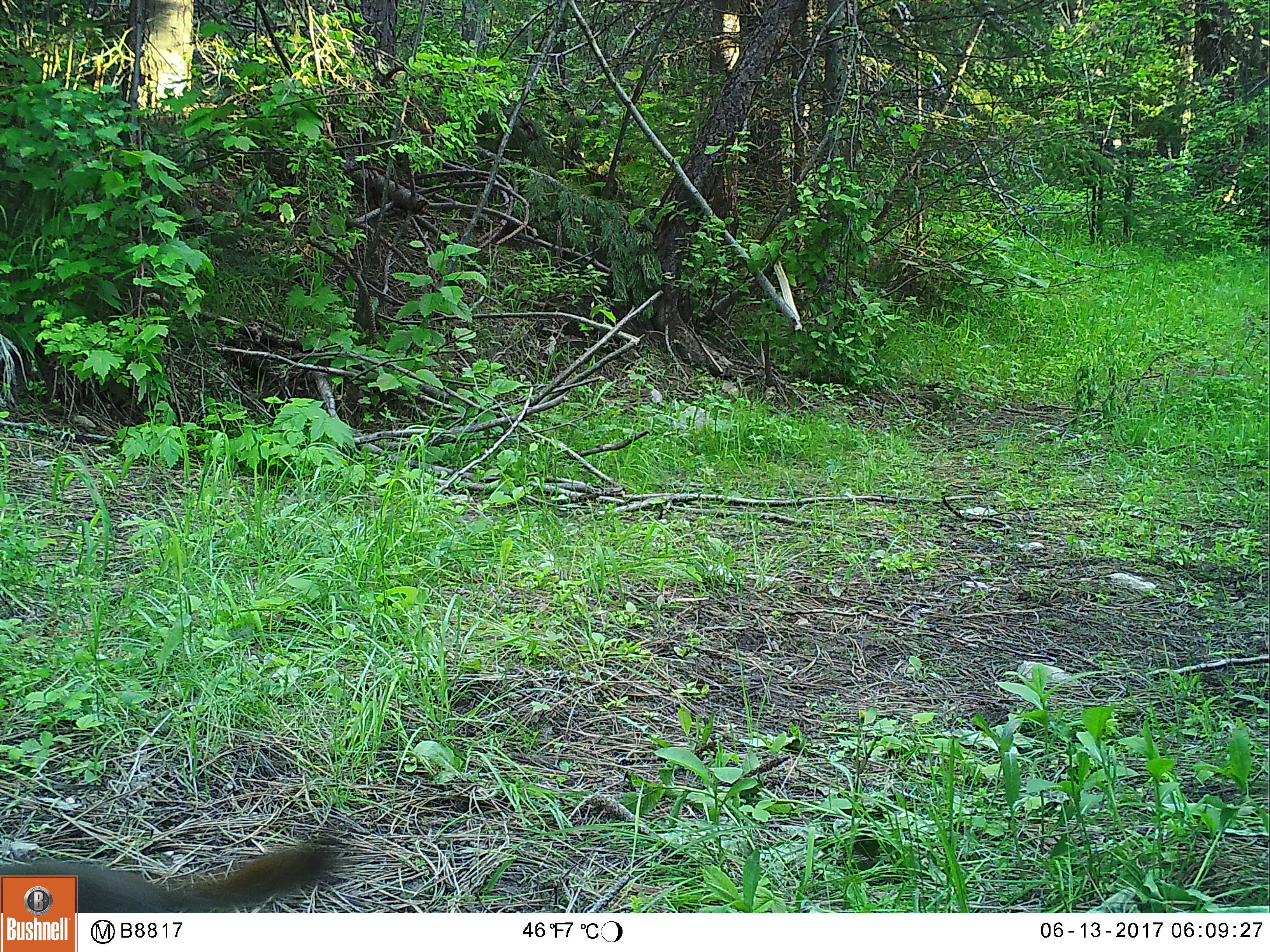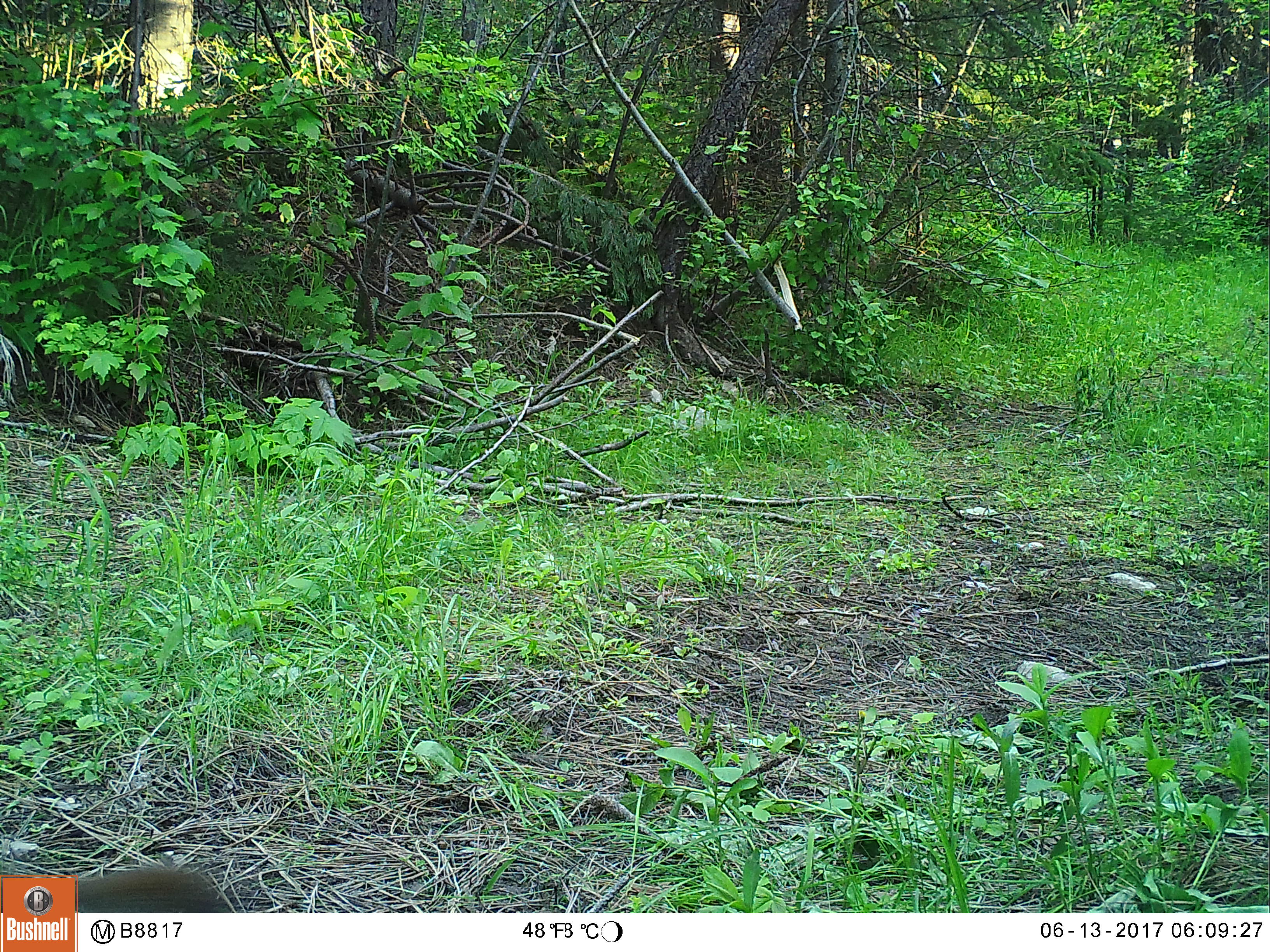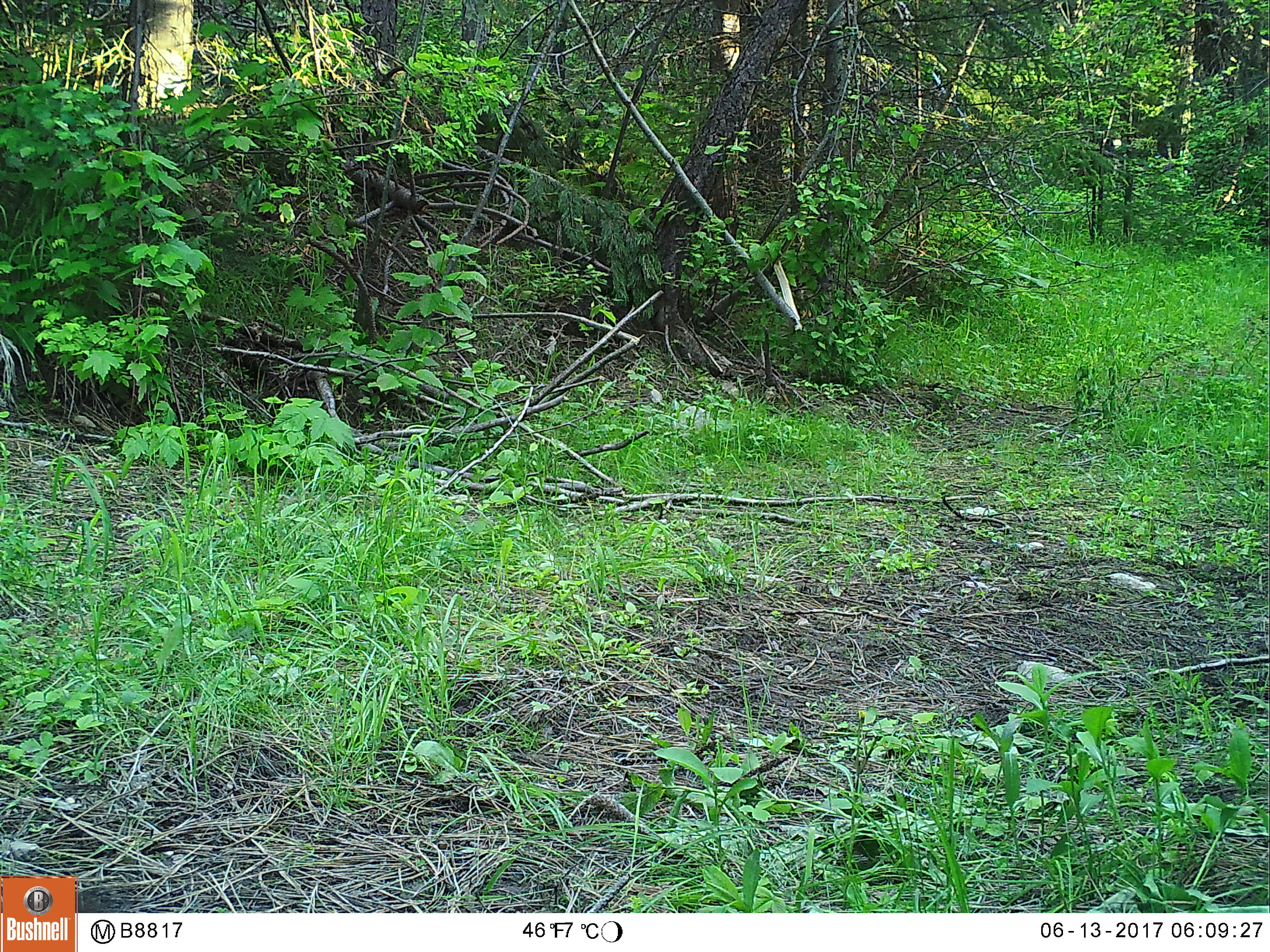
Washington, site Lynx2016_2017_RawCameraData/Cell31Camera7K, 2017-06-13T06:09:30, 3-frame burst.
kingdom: Animalia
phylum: Chordata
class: Mammalia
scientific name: Mammalia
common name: small mammal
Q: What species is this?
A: Small mammal (Mammalia).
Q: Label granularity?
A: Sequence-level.